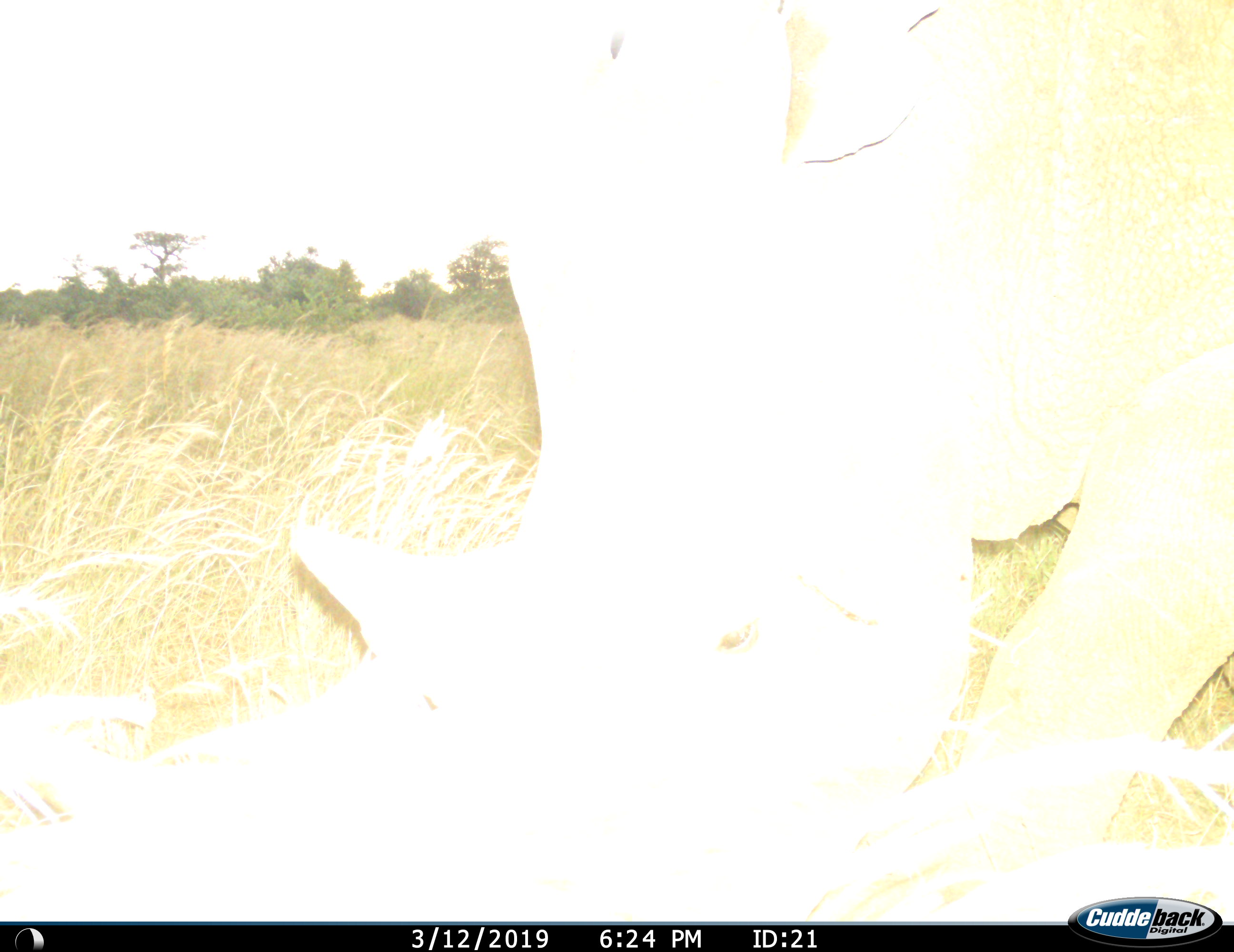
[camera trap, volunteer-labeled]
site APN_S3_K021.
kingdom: Animalia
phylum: Chordata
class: Mammalia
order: Perissodactyla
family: Rhinocerotidae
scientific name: Rhinocerotidae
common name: unknown rhinoceros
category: rhinocerosunknown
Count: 1.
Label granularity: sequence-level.